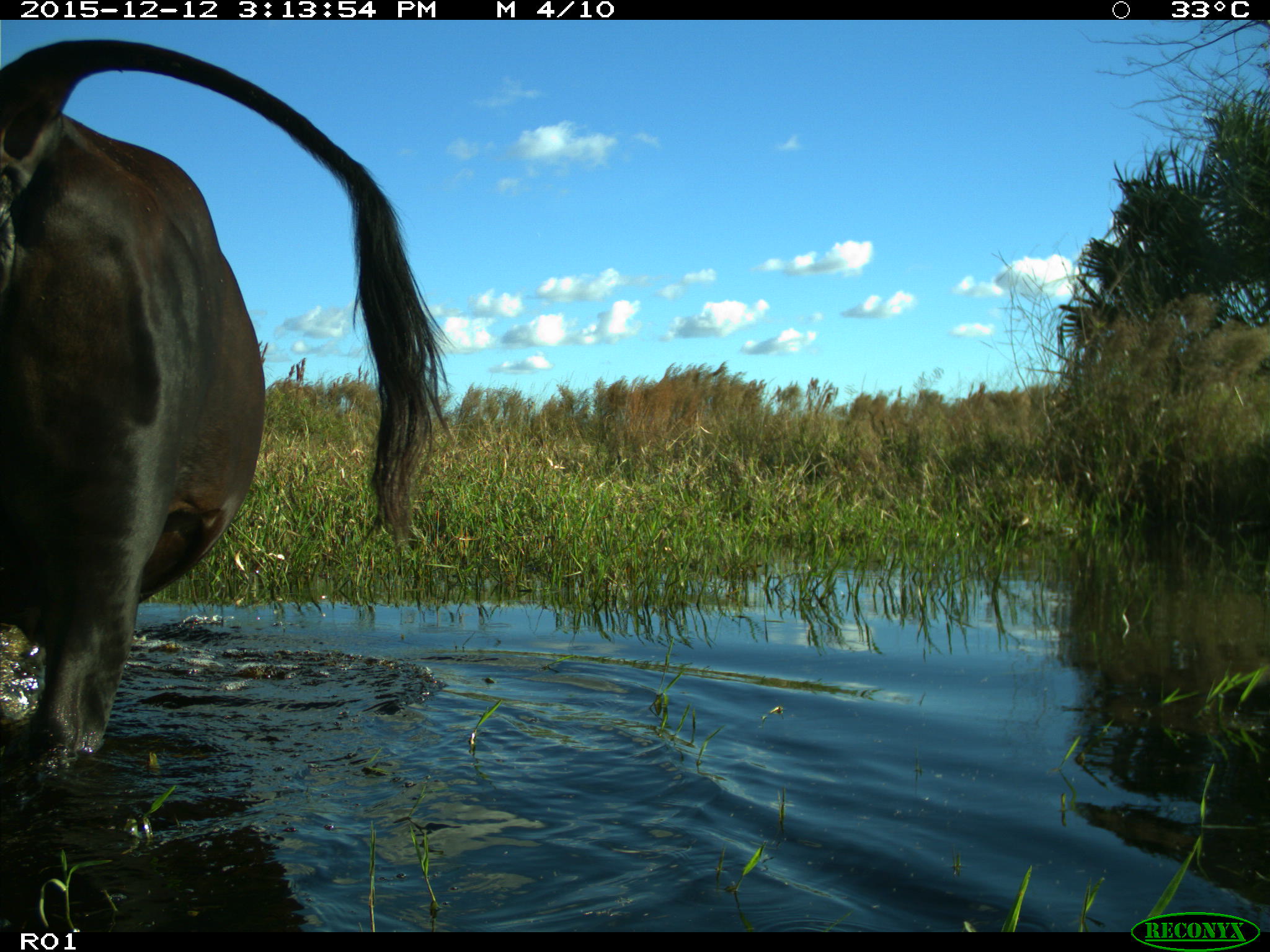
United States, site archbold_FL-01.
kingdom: Animalia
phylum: Chordata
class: Mammalia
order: Artiodactyla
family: Bovidae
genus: Bos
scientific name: Bos taurus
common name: domestic cow